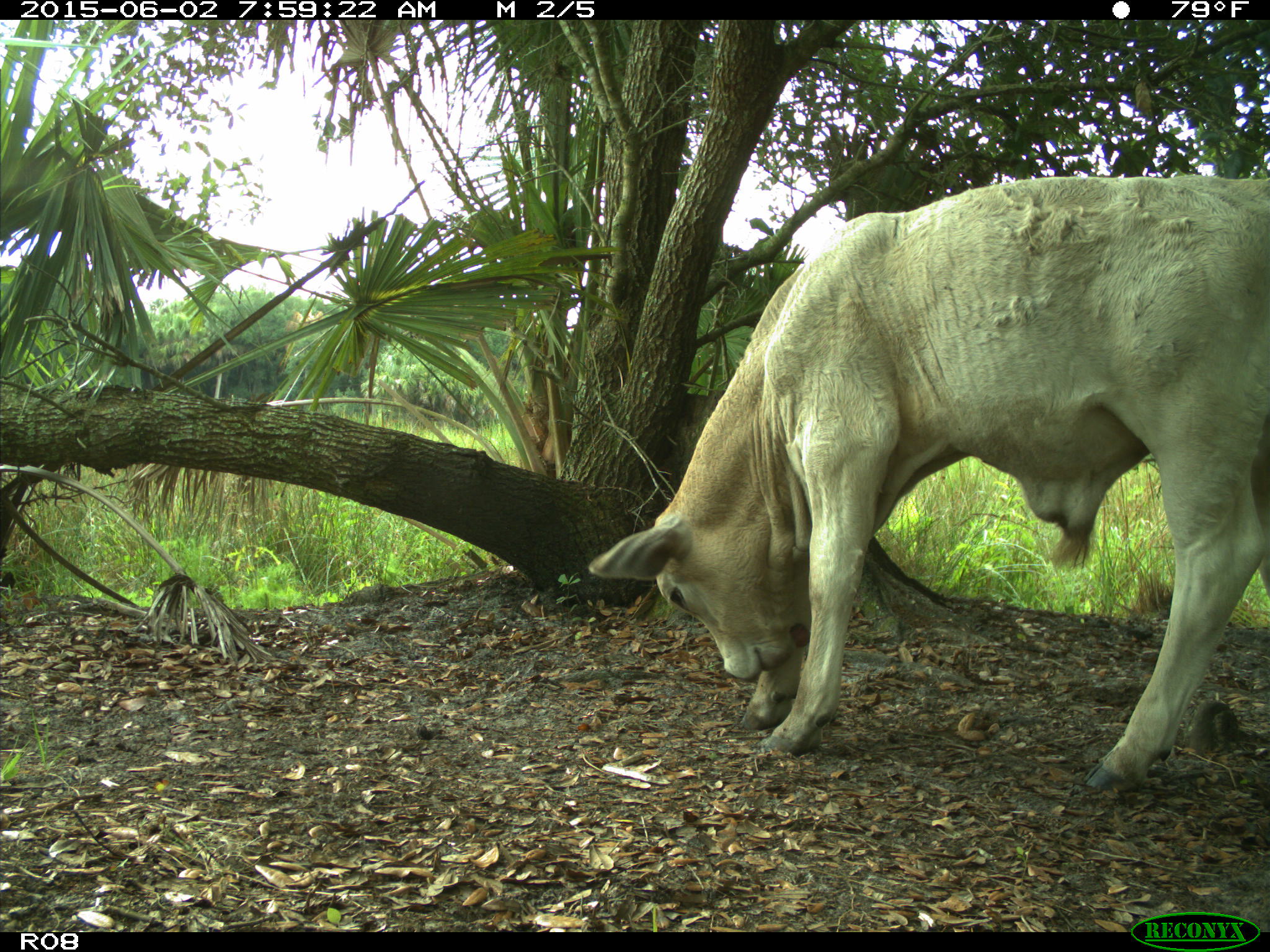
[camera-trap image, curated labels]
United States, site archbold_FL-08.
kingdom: Animalia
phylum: Chordata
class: Mammalia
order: Artiodactyla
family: Bovidae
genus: Bos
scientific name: Bos taurus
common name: domestic cow